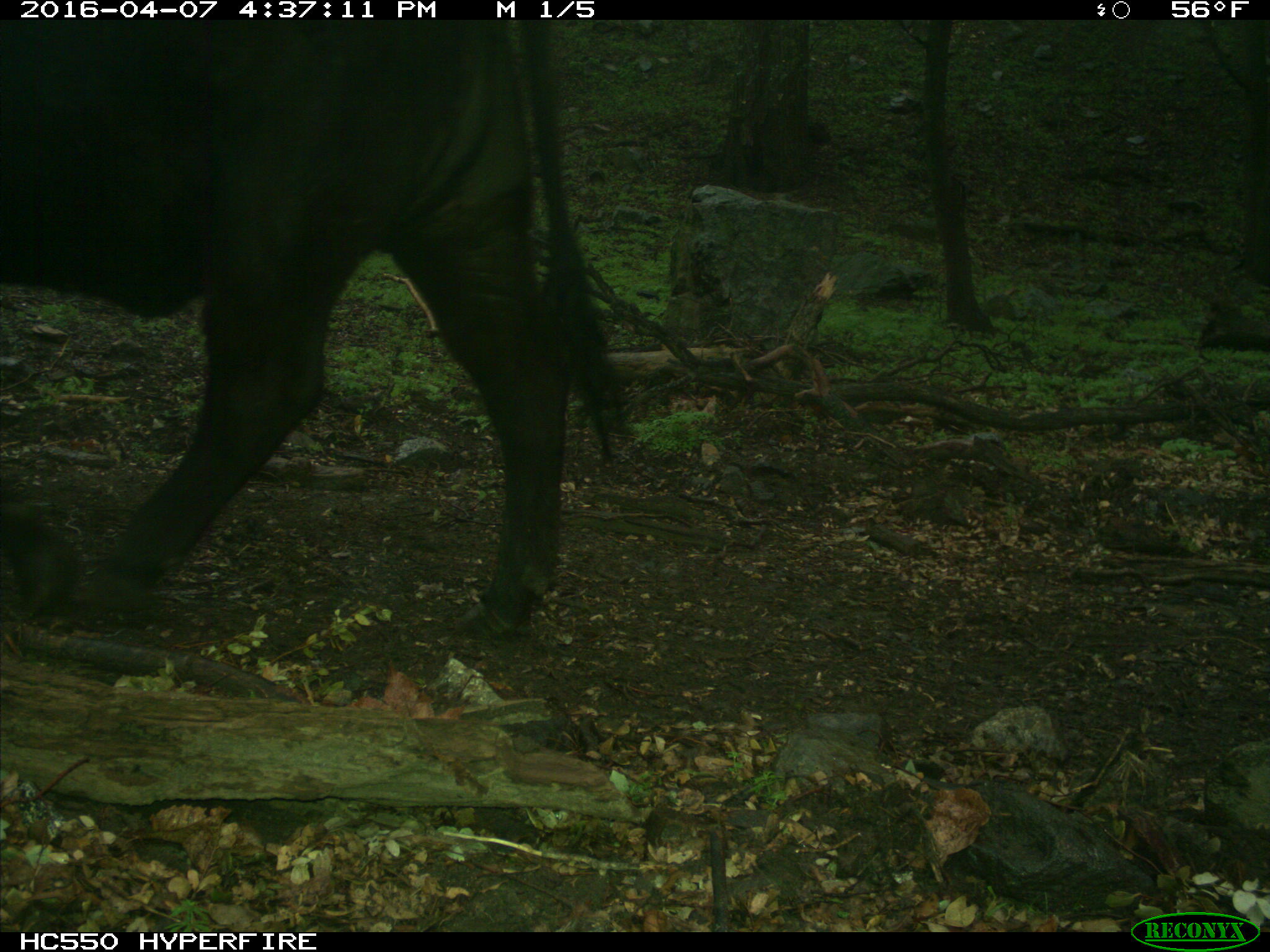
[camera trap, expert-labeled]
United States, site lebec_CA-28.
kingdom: Animalia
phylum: Chordata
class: Mammalia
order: Artiodactyla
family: Bovidae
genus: Bos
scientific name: Bos taurus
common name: domestic cow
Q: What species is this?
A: Bos taurus (domestic cow).